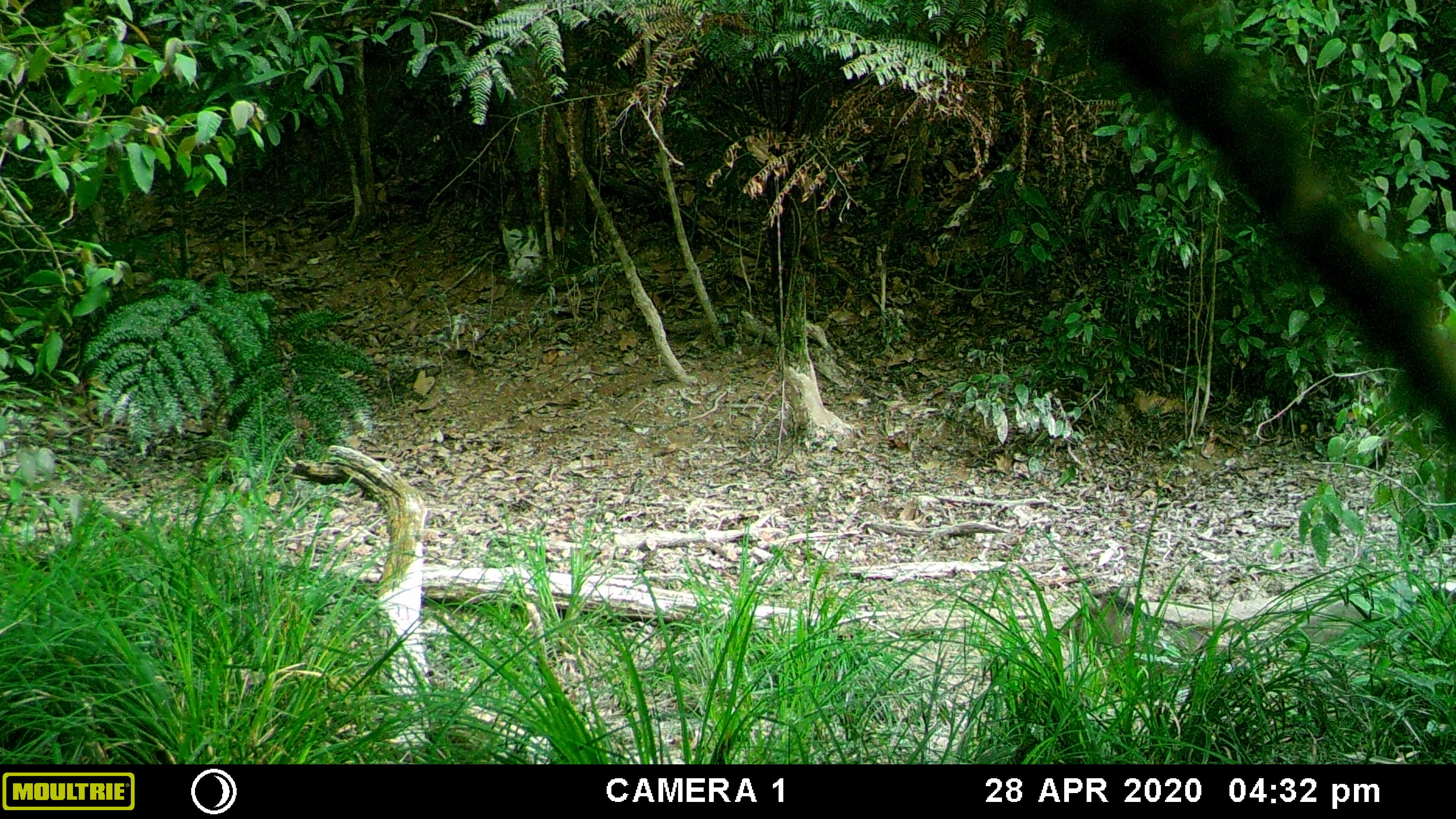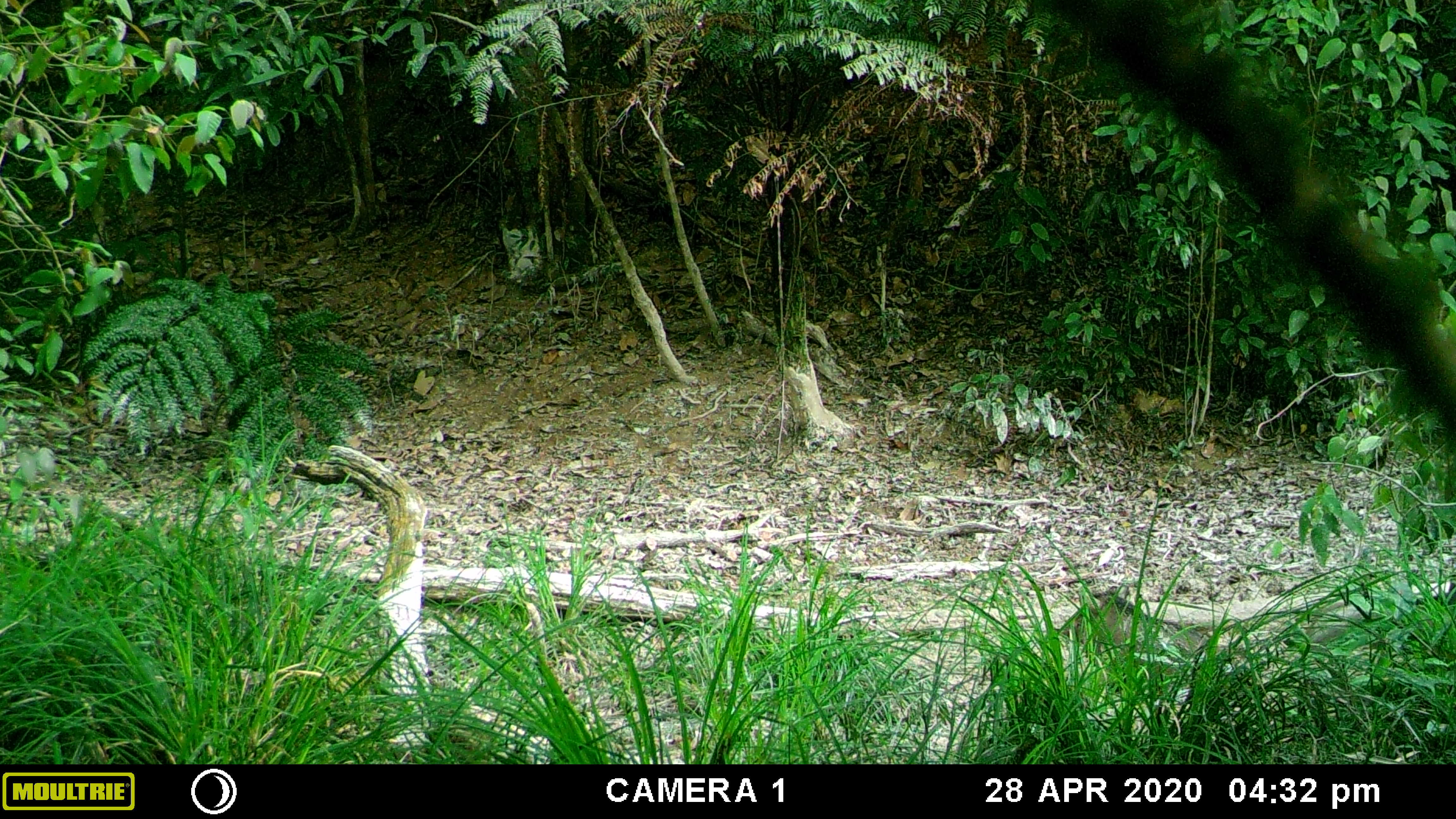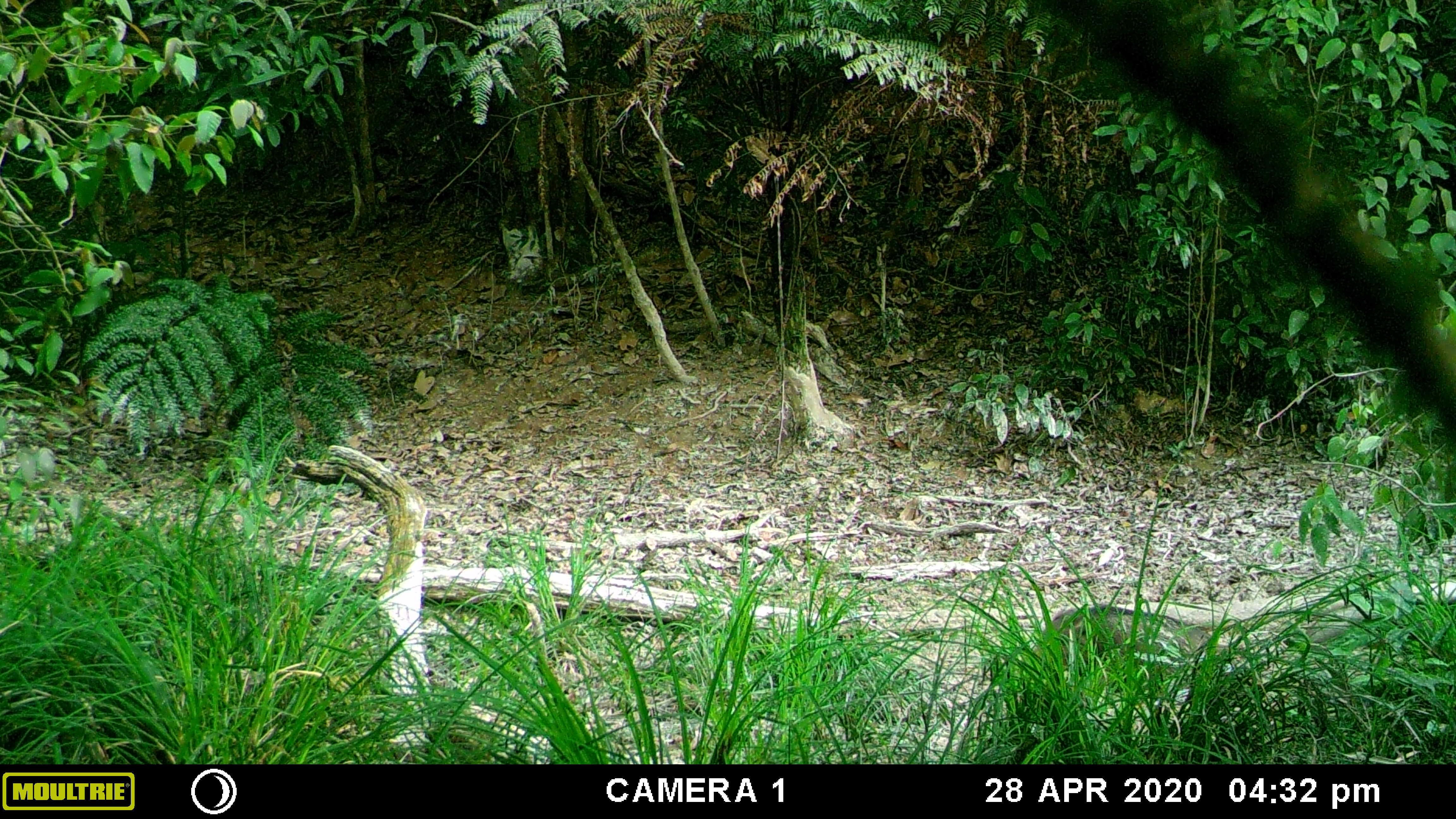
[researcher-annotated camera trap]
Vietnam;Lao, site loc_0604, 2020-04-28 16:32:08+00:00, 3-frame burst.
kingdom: Animalia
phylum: Chordata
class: Mammalia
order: Artiodactyla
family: Suidae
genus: Sus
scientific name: Sus scrofa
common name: eurasian wild pig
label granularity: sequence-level